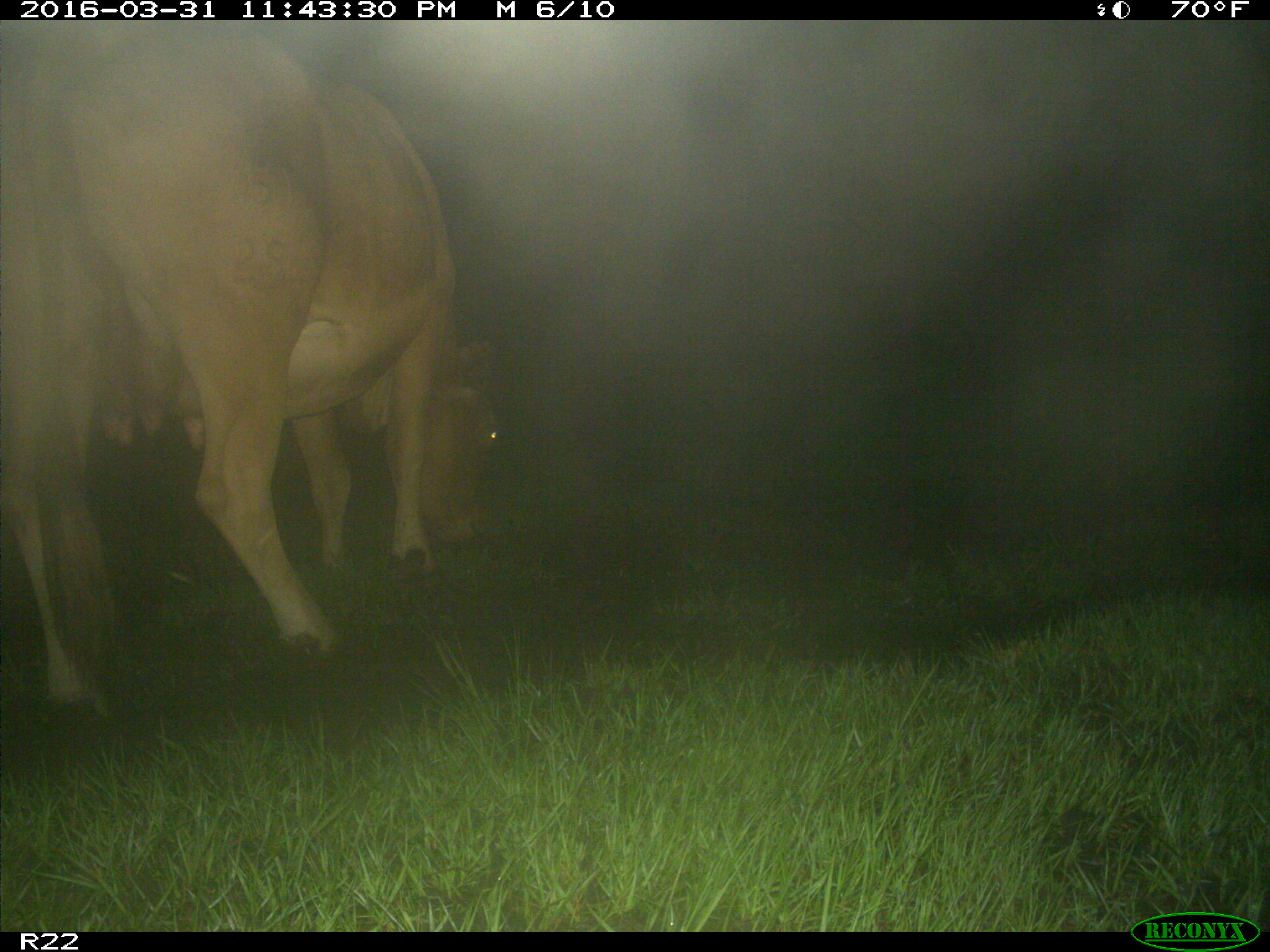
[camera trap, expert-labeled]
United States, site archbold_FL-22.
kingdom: Animalia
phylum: Chordata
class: Mammalia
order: Artiodactyla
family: Bovidae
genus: Bos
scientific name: Bos taurus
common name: domestic cow